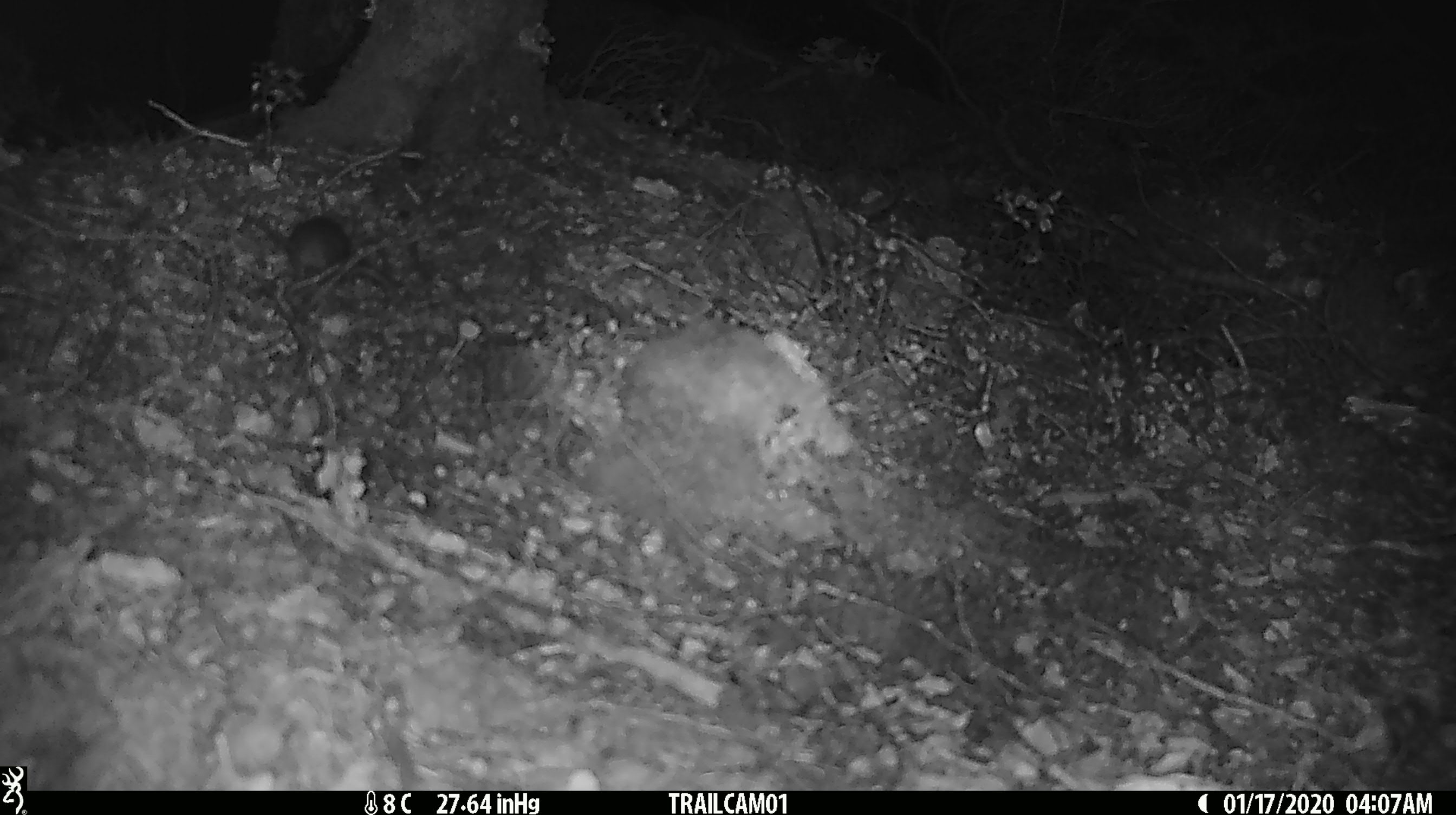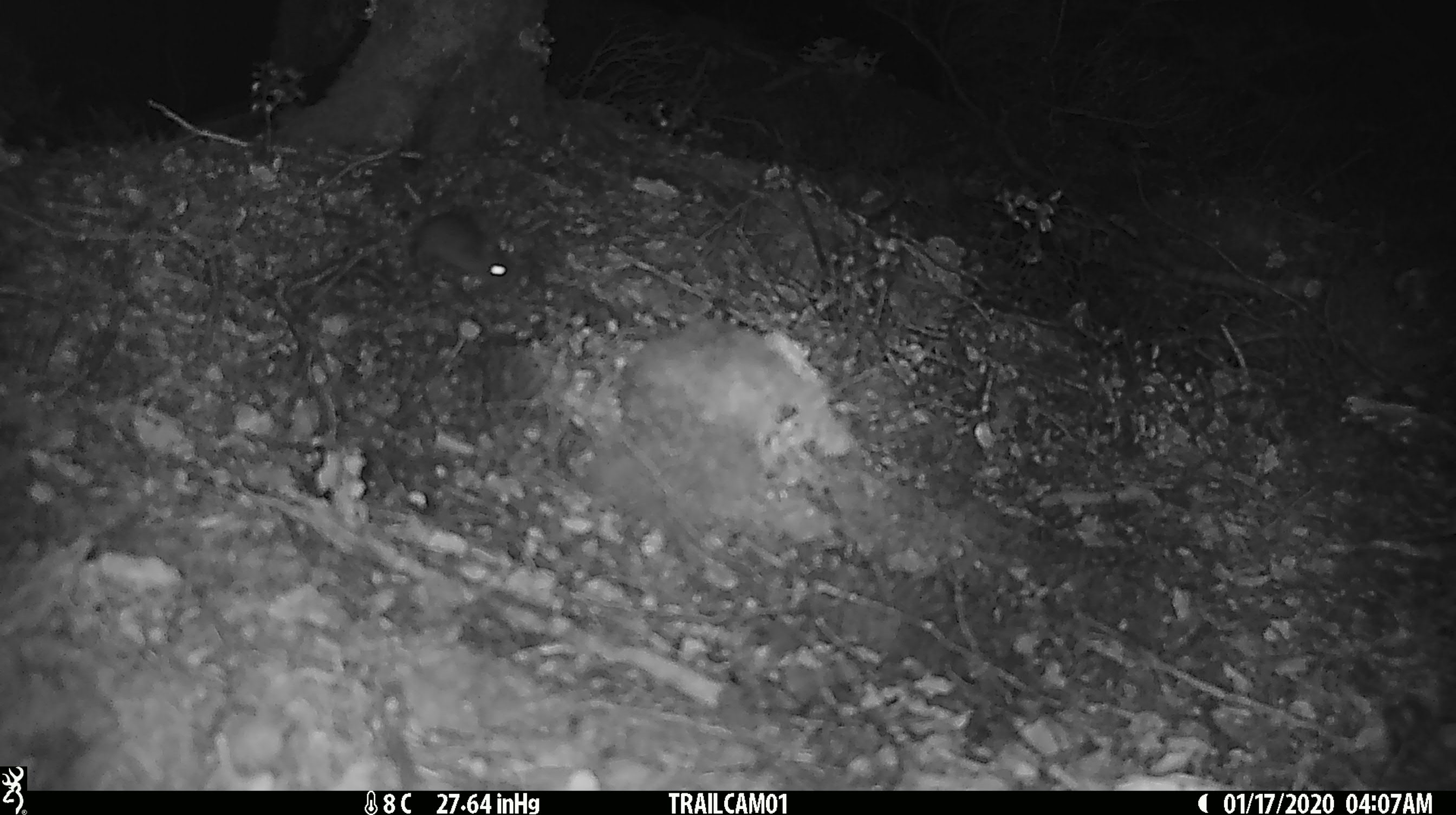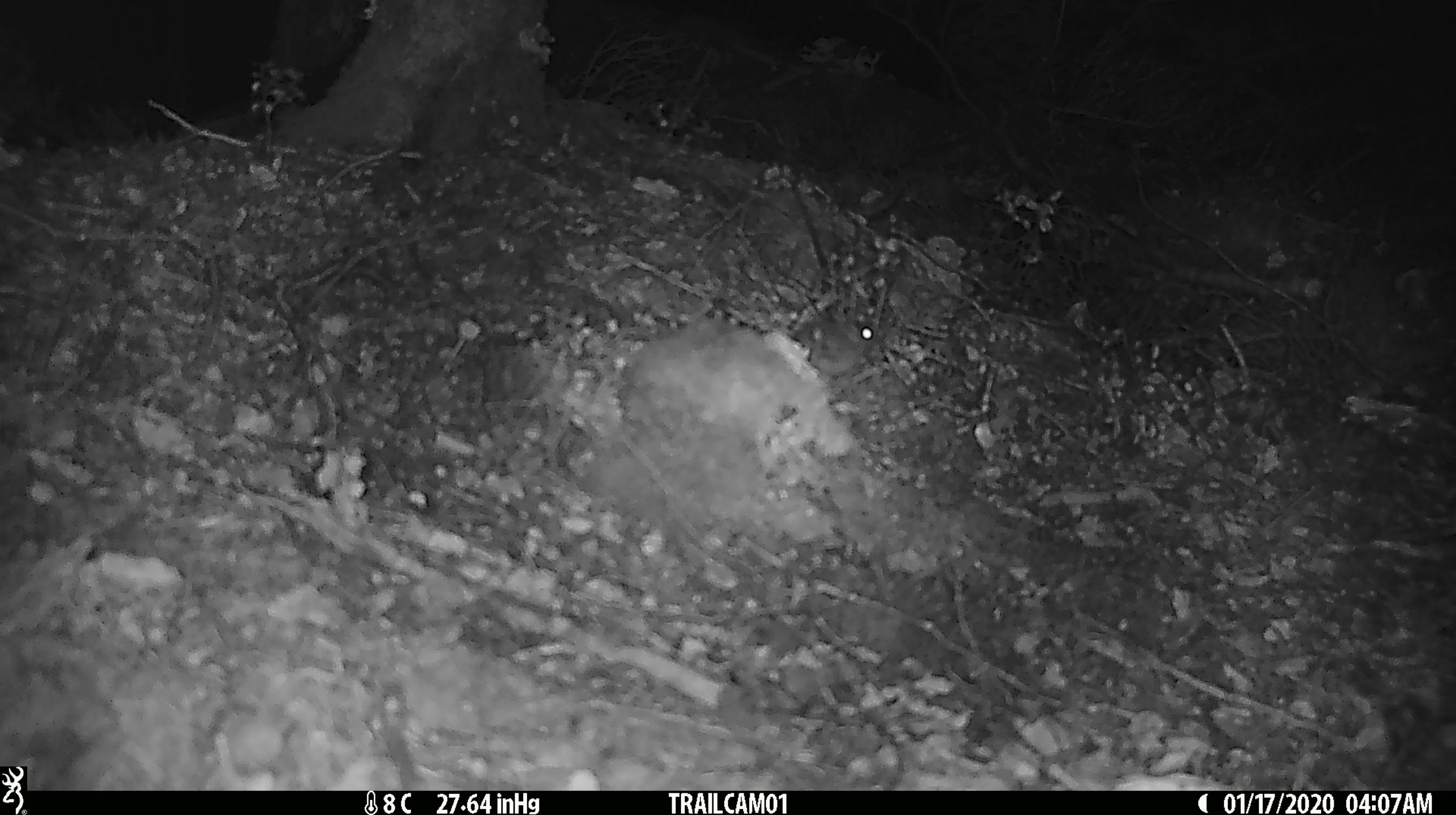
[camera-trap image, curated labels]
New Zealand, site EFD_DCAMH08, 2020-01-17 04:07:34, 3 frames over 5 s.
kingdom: Animalia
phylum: Chordata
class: Mammalia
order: Rodentia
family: Muridae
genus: Mus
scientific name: Mus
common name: mouse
Mouse (Mus).